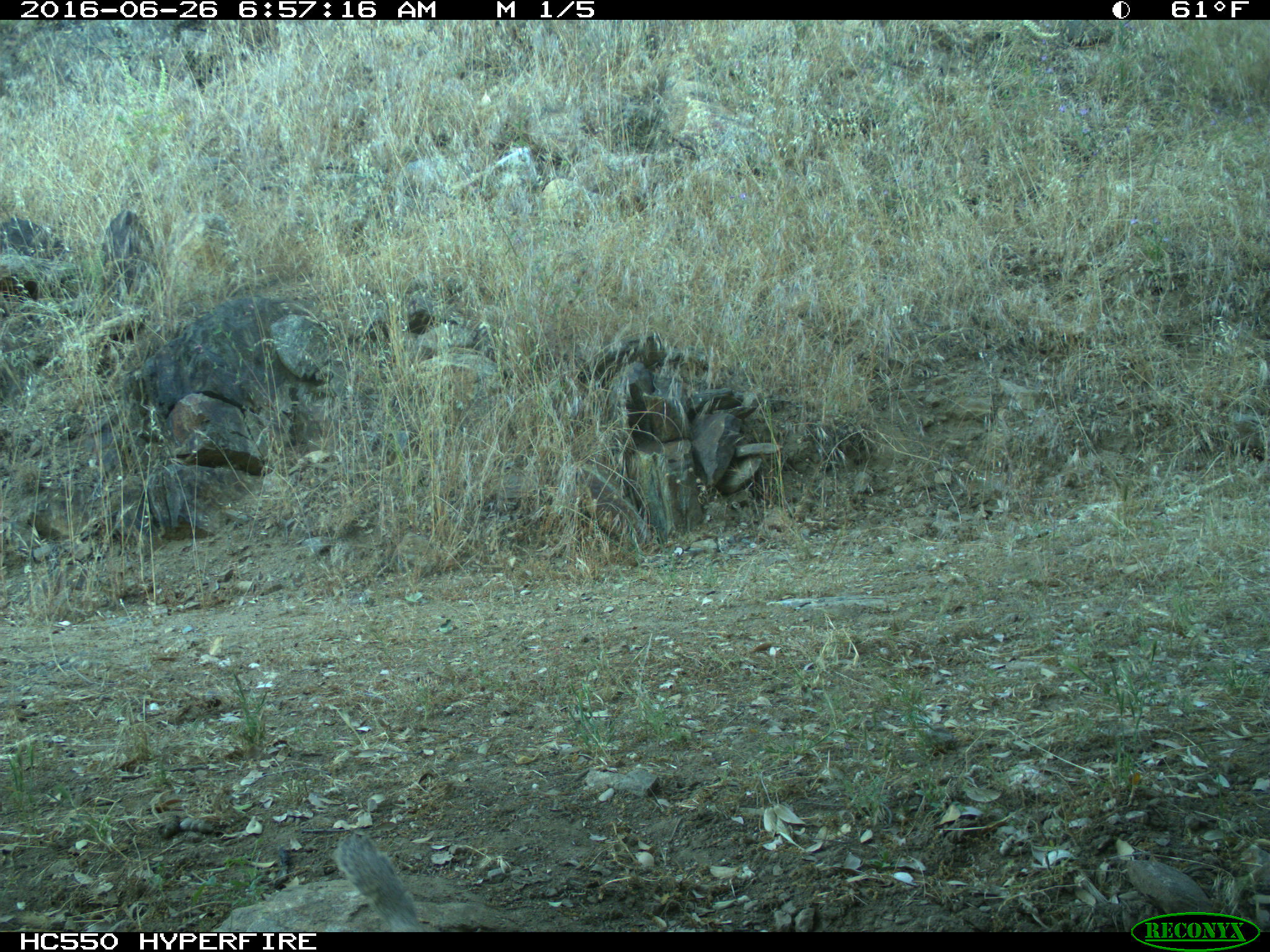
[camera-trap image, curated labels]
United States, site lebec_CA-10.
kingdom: Animalia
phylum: Chordata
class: Mammalia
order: Rodentia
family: Sciuridae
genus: Otospermophilus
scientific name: Otospermophilus beecheyi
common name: california ground squirrel